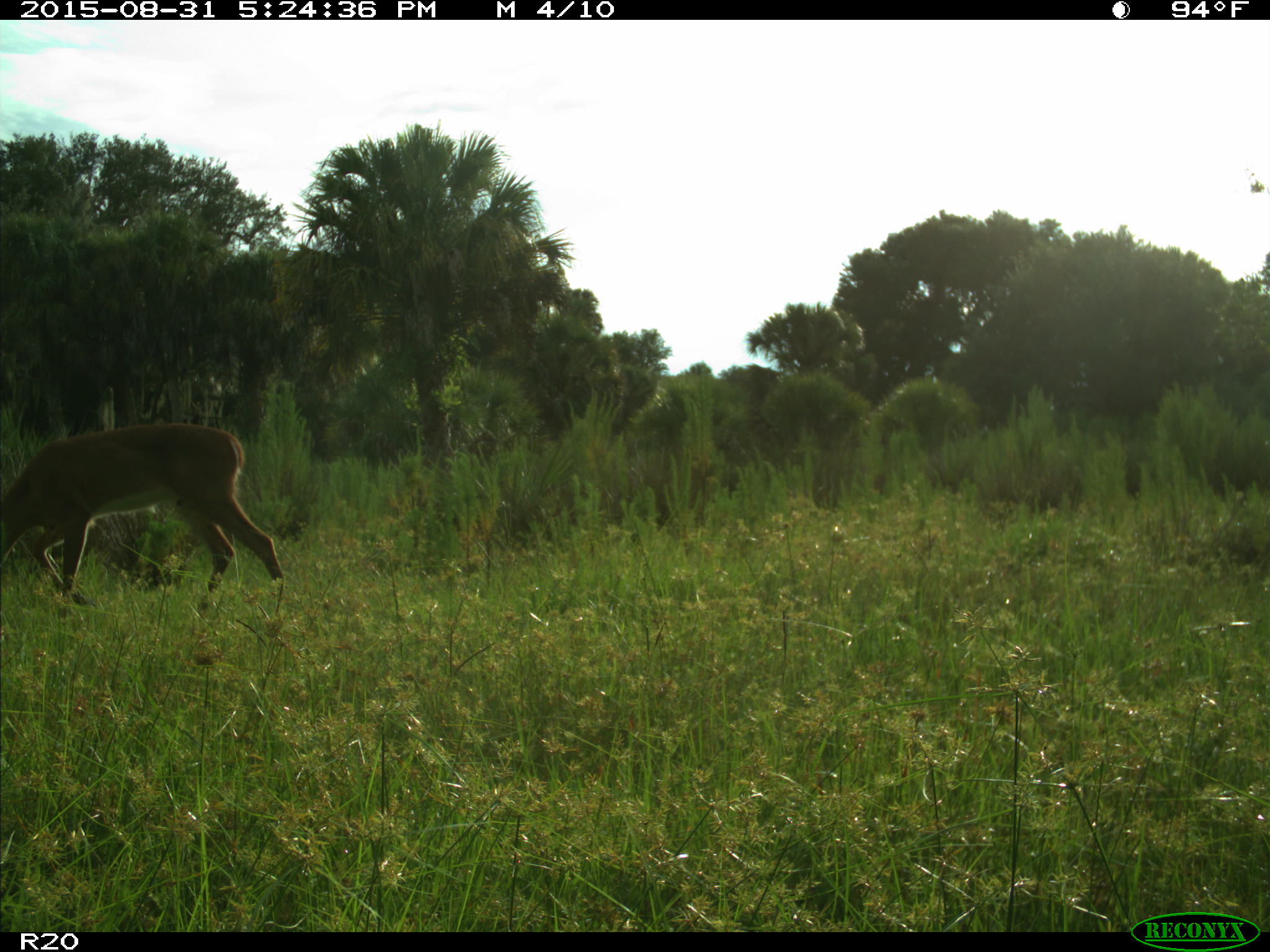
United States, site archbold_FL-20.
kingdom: Animalia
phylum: Chordata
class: Mammalia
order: Artiodactyla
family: Cervidae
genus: Odocoileus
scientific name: Odocoileus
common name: deer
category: unidentified deer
Unidentified deer (deer) (Odocoileus).